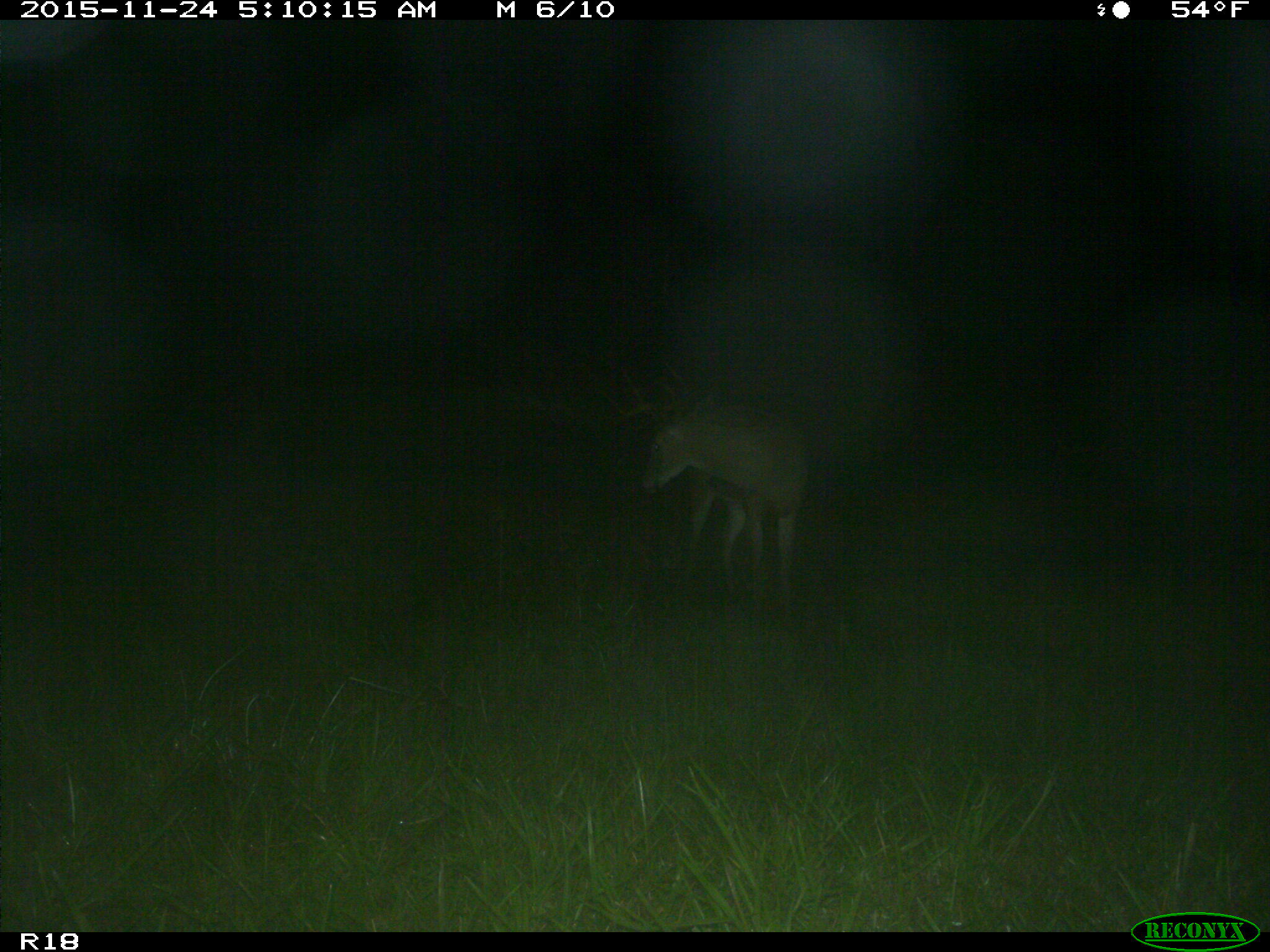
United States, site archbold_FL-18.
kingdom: Animalia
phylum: Chordata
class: Mammalia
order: Artiodactyla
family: Cervidae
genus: Odocoileus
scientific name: Odocoileus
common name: deer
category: unidentified deer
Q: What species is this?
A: Unidentified deer (deer) (Odocoileus).